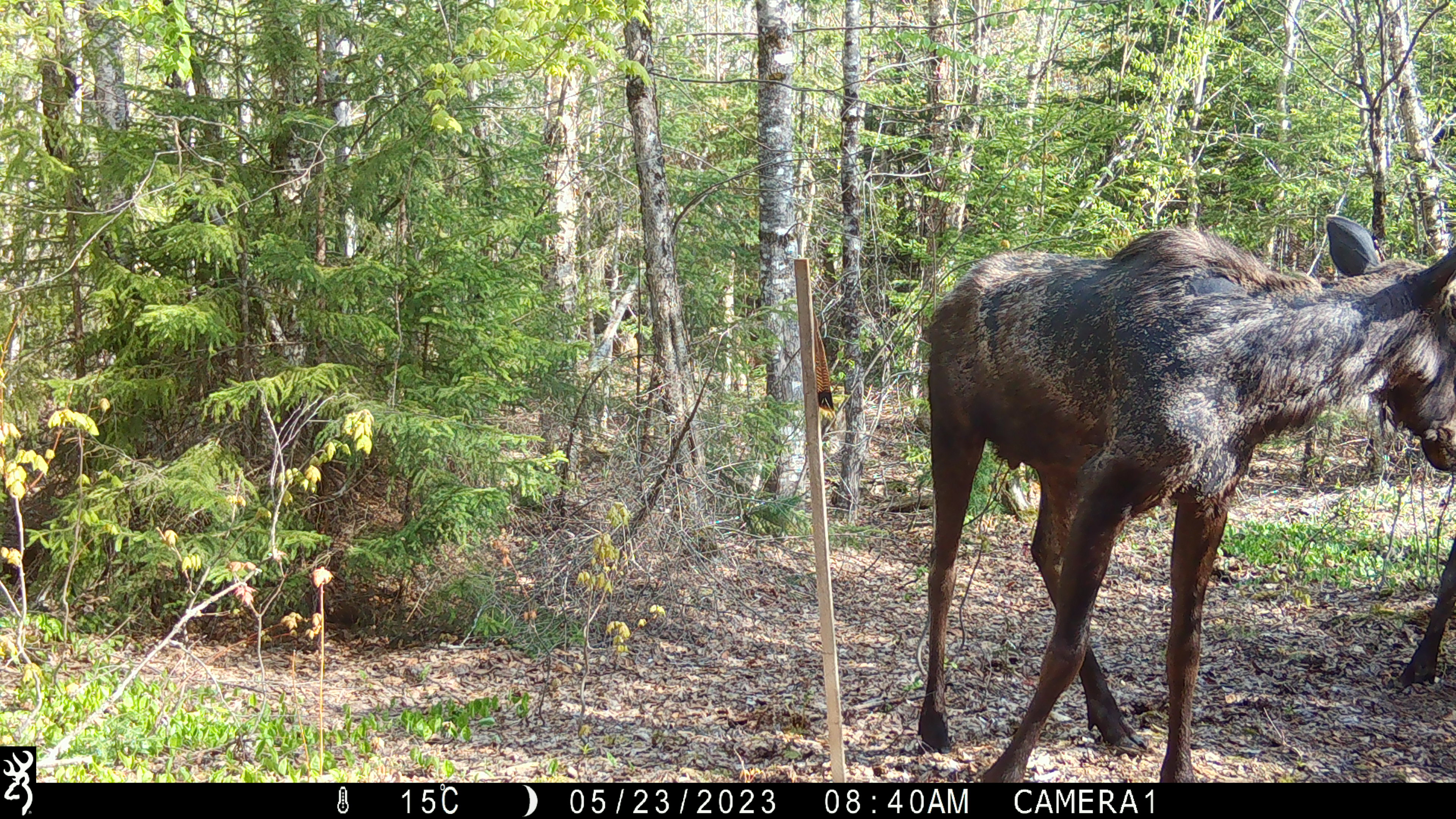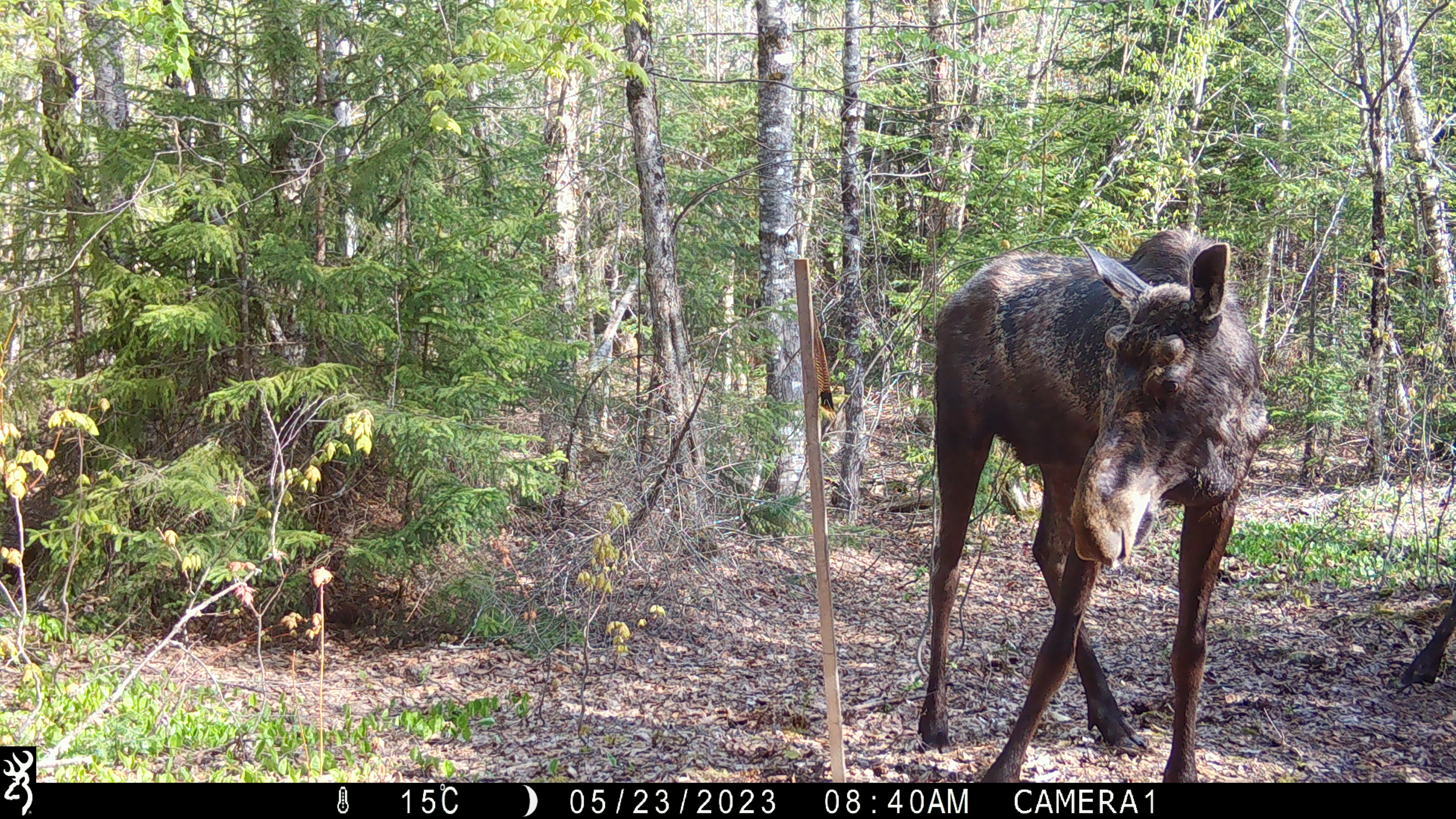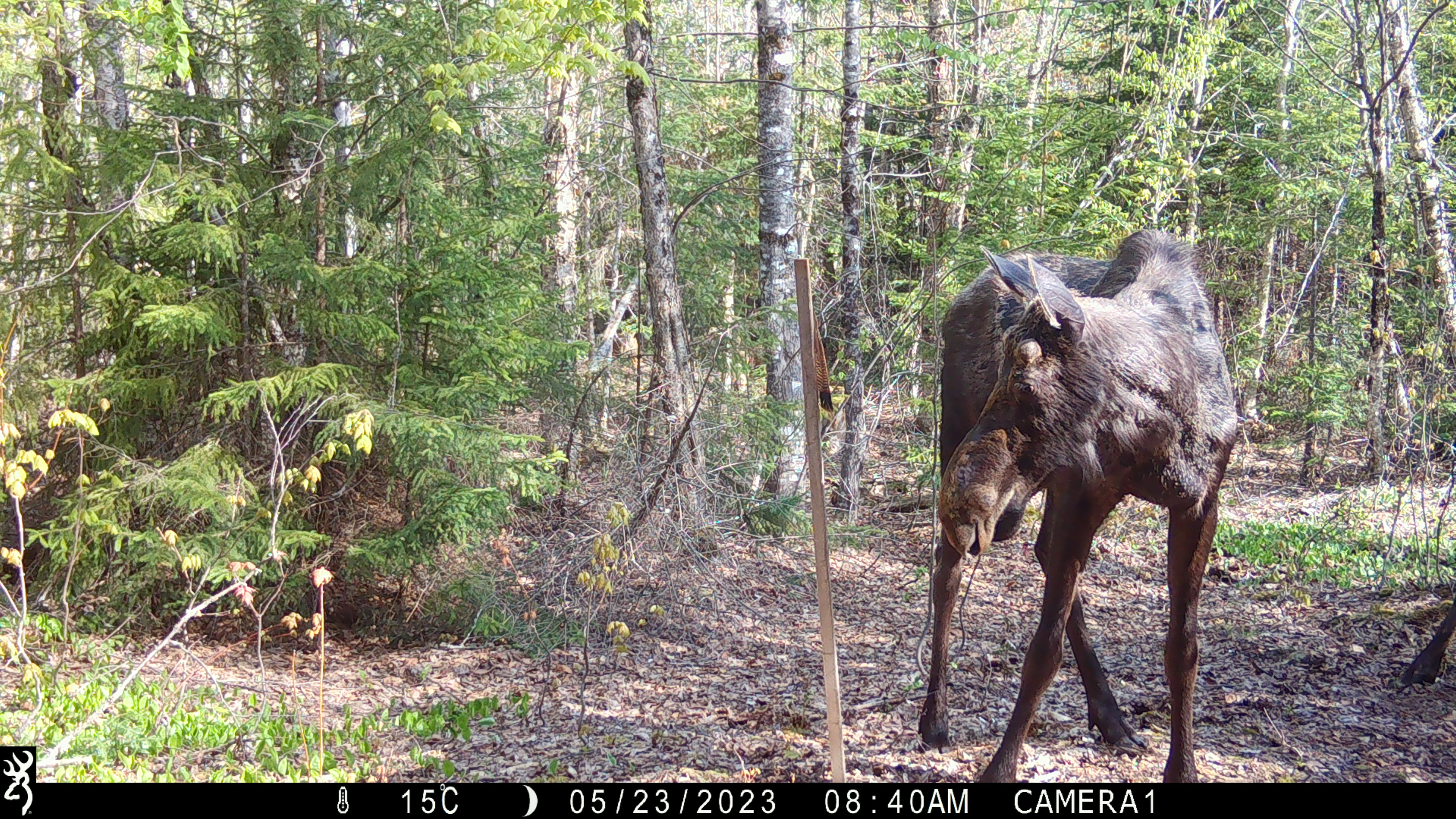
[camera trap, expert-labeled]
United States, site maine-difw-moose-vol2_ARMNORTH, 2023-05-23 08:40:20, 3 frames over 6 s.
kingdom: Animalia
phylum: Chordata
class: Mammalia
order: Artiodactyla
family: Cervidae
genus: Alces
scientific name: Alces alces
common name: moose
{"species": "moose (Alces alces)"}